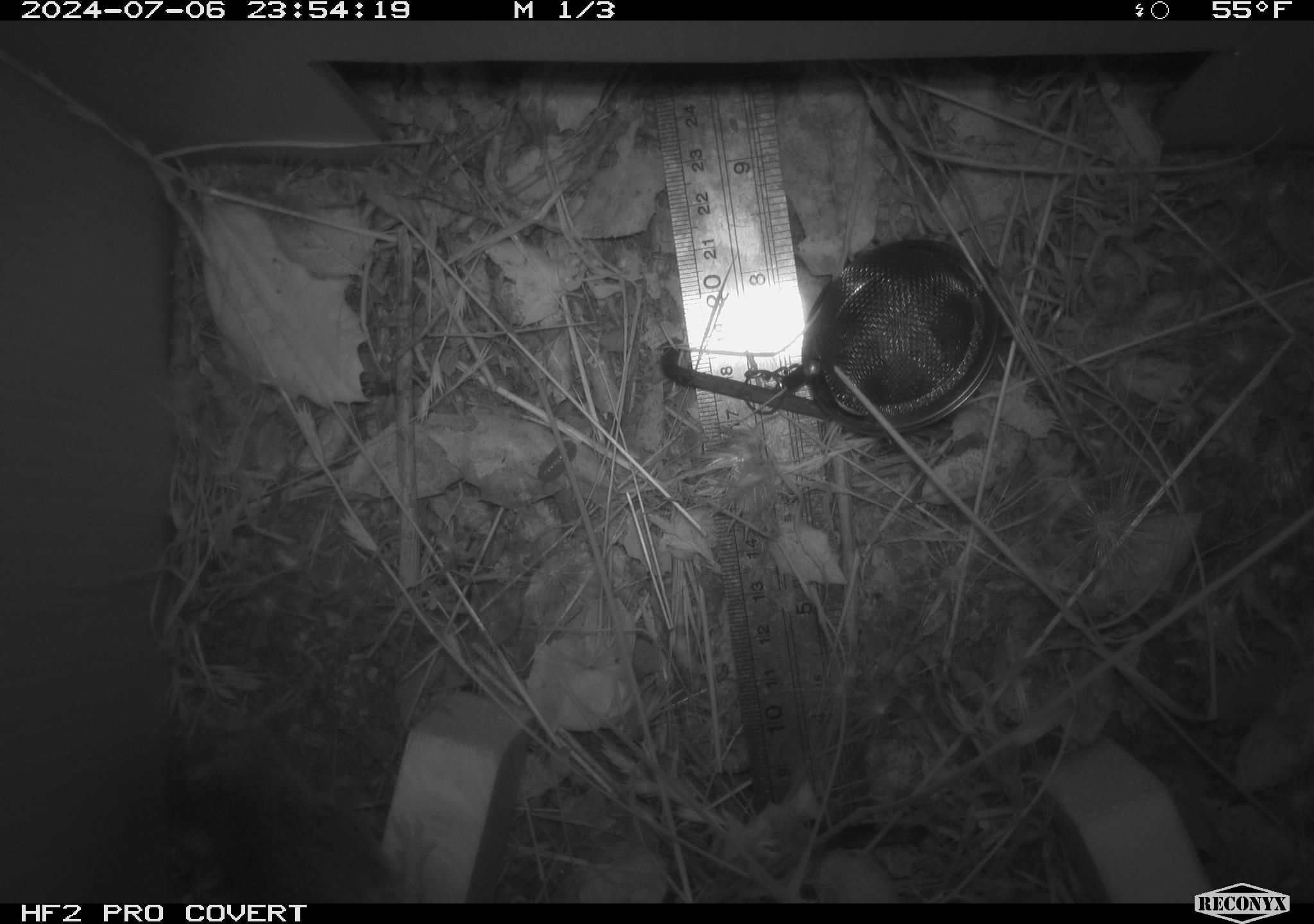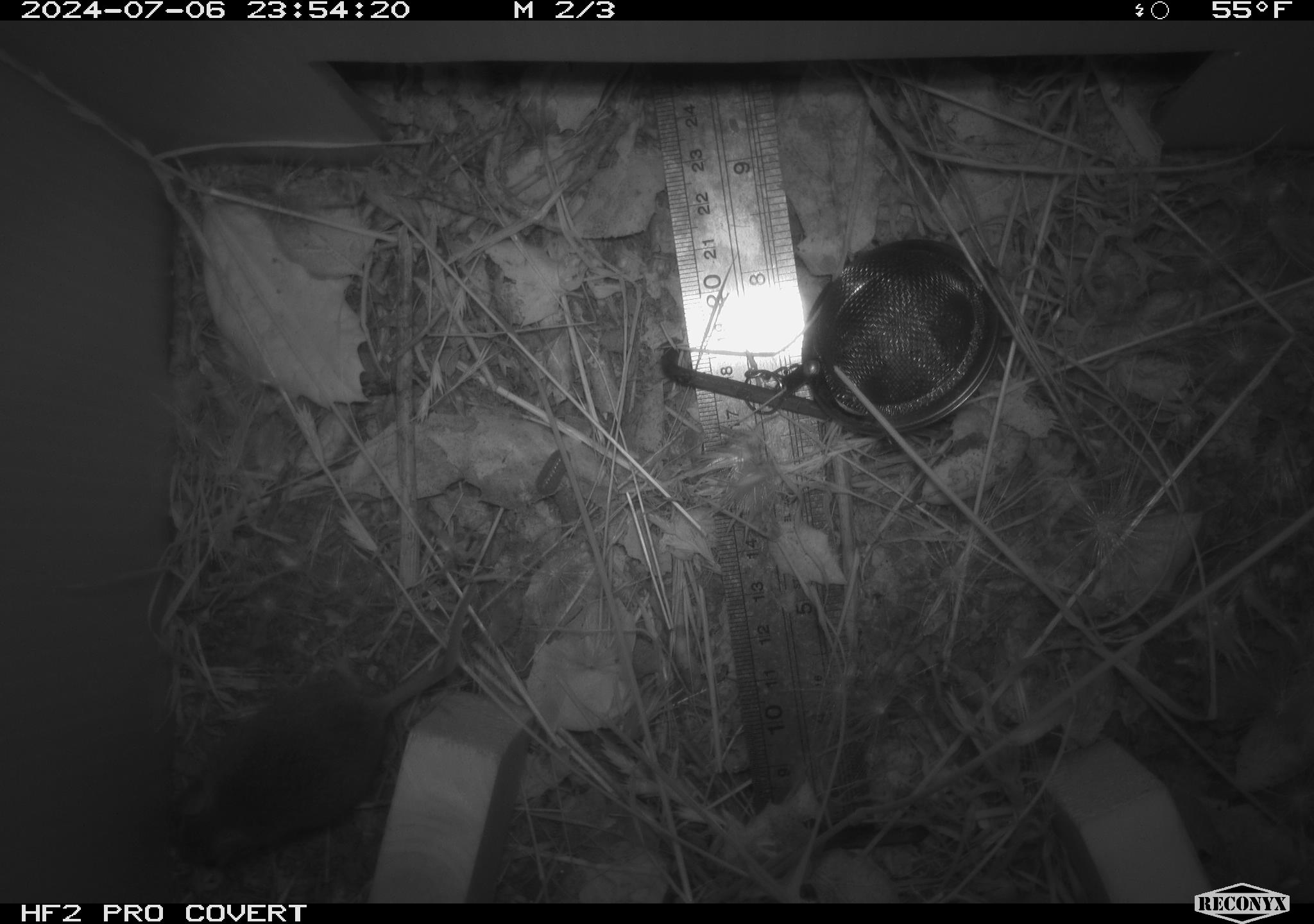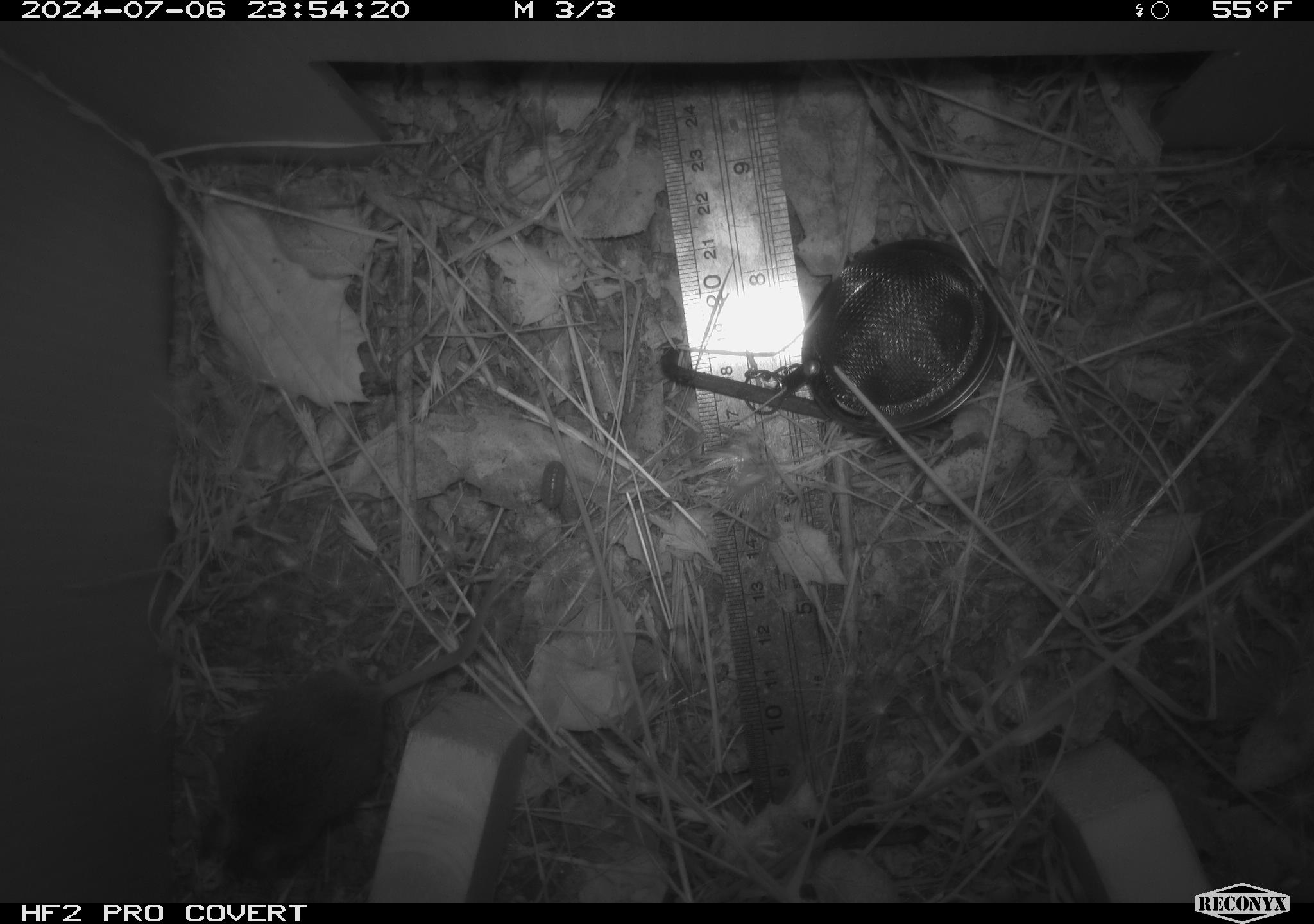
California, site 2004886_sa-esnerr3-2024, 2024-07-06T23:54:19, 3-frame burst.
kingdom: Animalia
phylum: Chordata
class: Mammalia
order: Rodentia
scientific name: Rodentia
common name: rodent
Rodent (Rodentia).